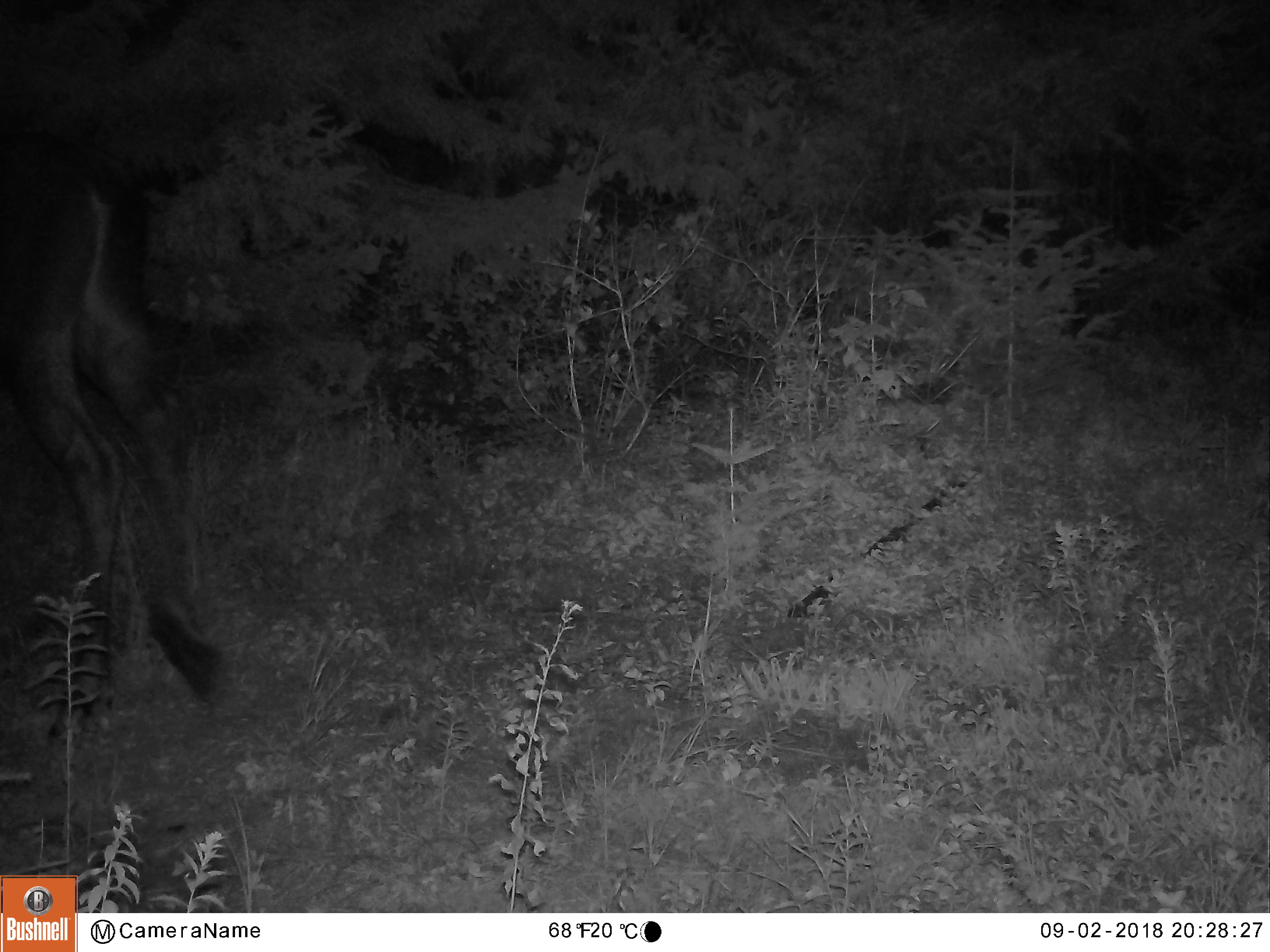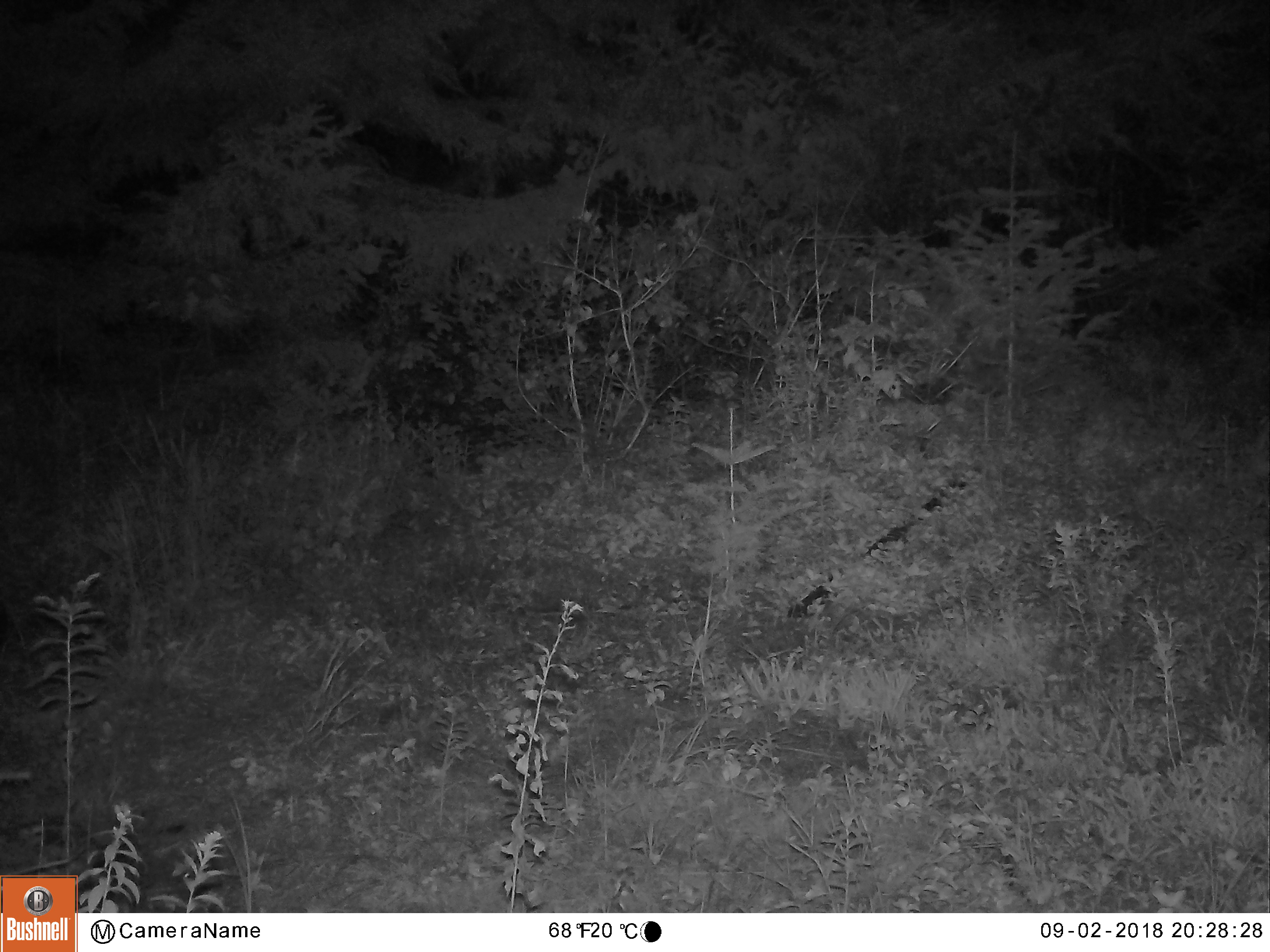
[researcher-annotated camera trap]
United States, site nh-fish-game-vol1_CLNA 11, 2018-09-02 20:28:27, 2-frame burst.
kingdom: Animalia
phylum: Chordata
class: Mammalia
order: Artiodactyla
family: Cervidae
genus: Alces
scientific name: Alces alces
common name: moose